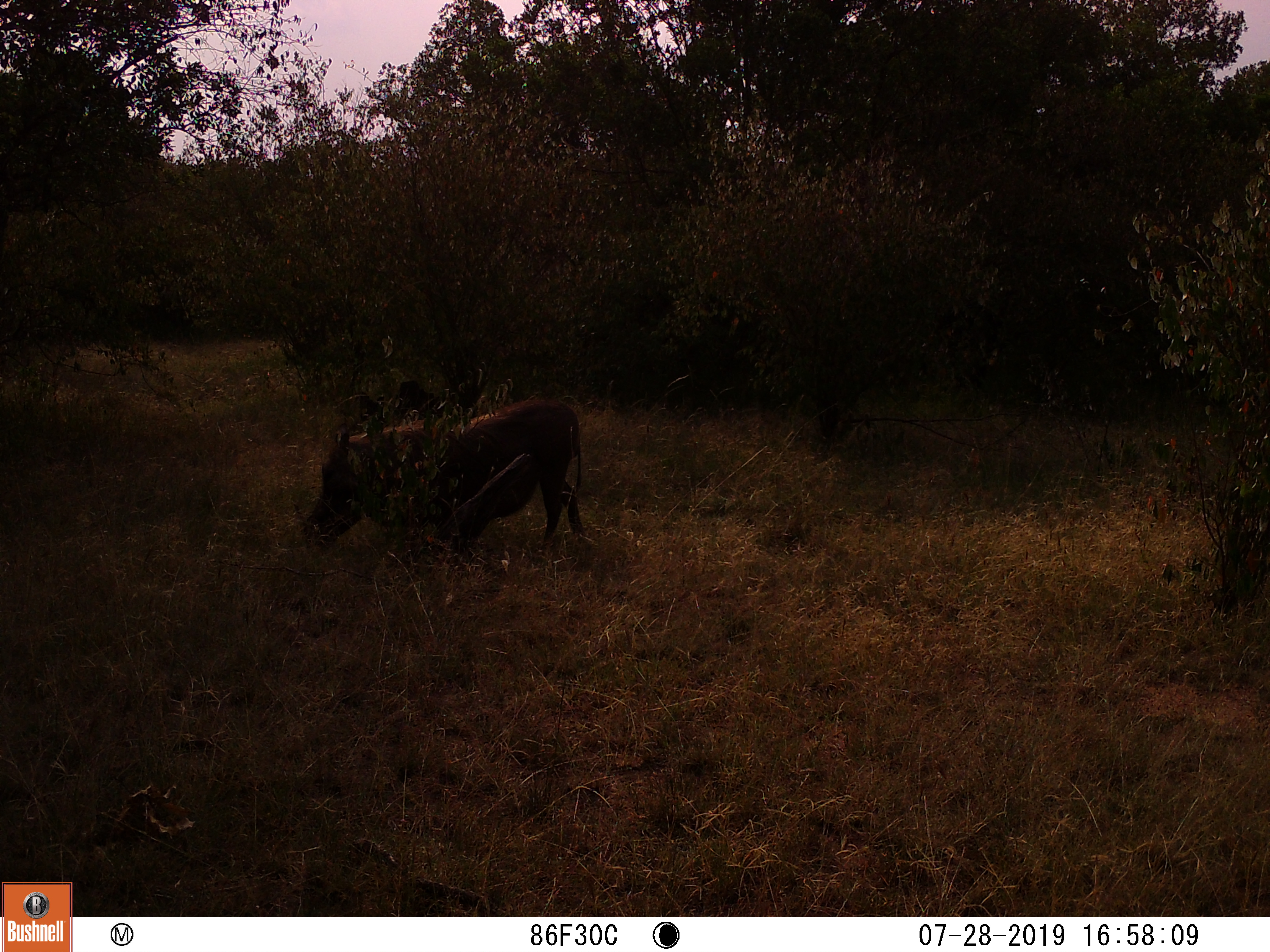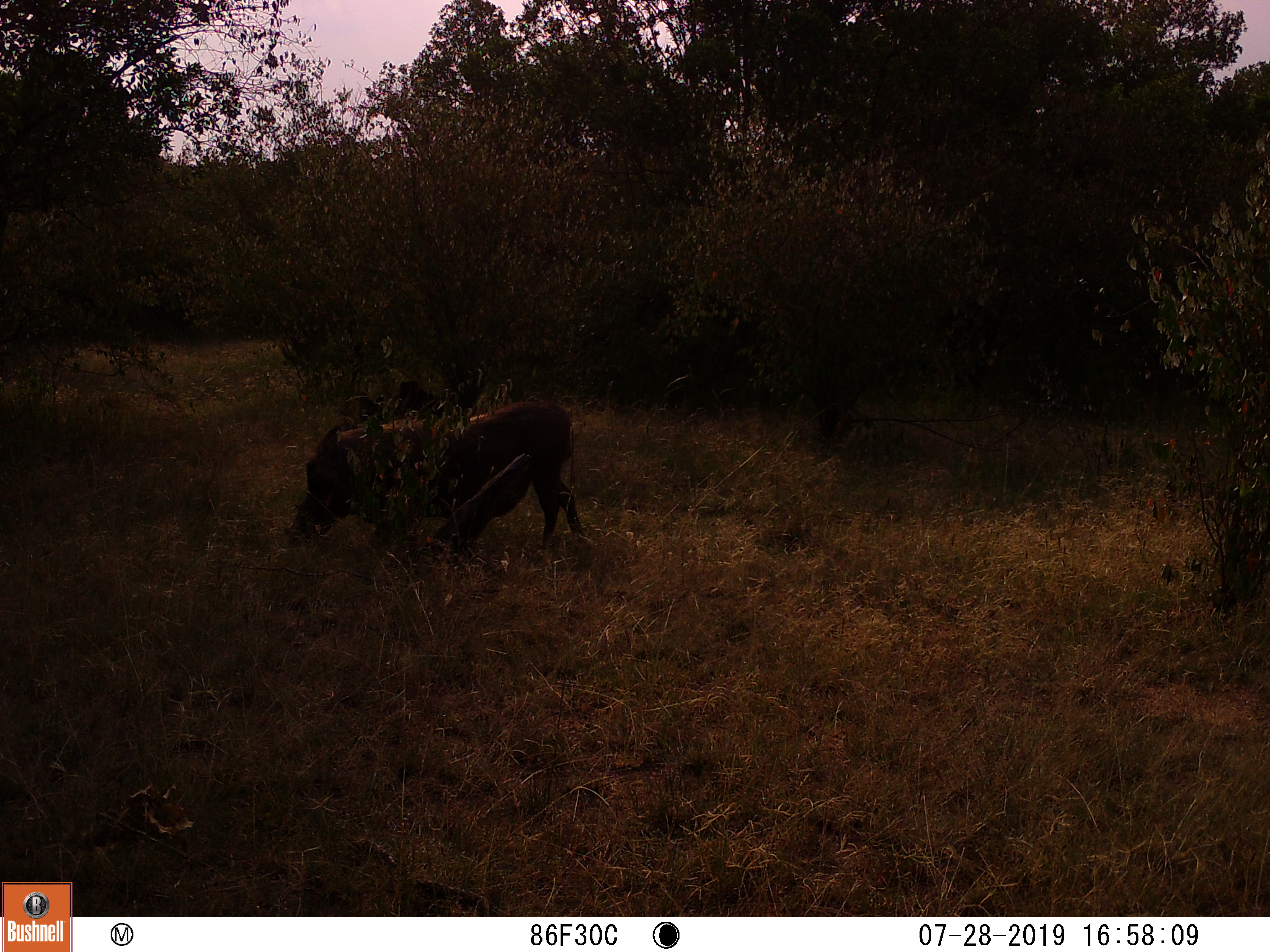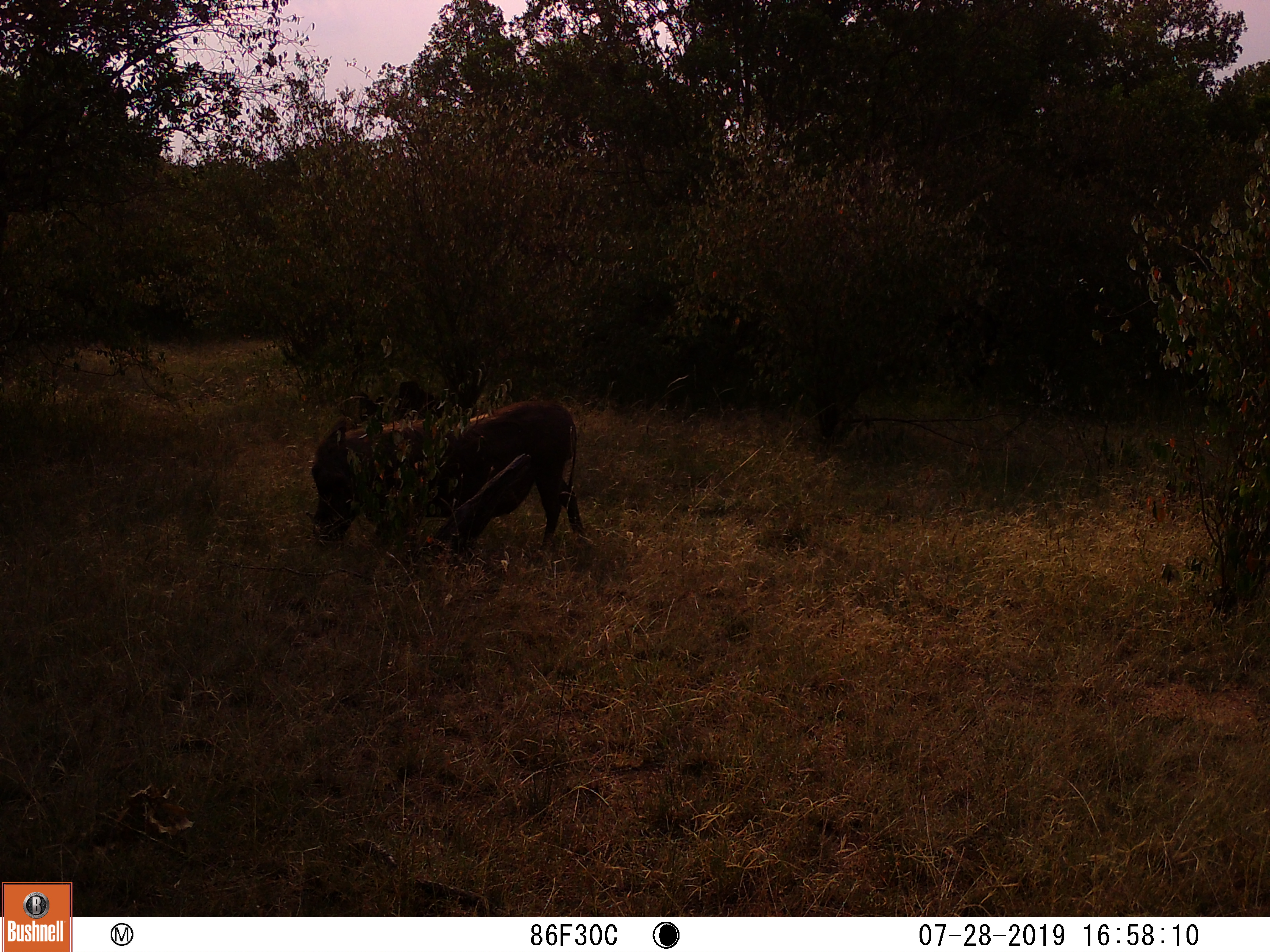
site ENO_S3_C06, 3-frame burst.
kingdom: Animalia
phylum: Chordata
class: Mammalia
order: Artiodactyla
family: Suidae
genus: Phacochoerus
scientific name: Phacochoerus africanus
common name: warthog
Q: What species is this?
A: Warthog (Phacochoerus africanus).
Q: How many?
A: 1.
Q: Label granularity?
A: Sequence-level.